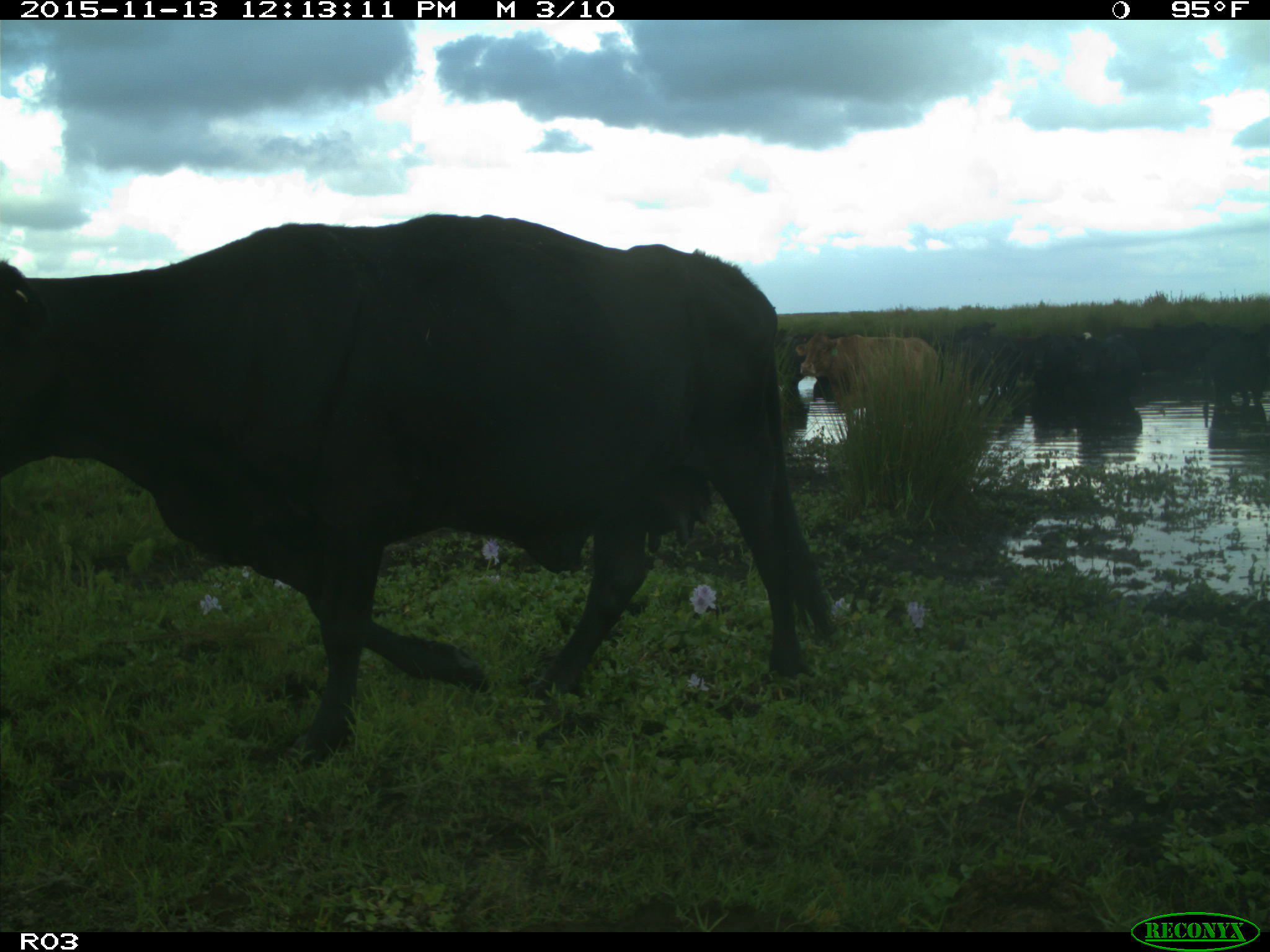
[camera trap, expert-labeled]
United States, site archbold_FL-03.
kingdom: Animalia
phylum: Chordata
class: Mammalia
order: Artiodactyla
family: Bovidae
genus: Bos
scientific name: Bos taurus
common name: domestic cow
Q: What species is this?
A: Bos taurus (domestic cow).